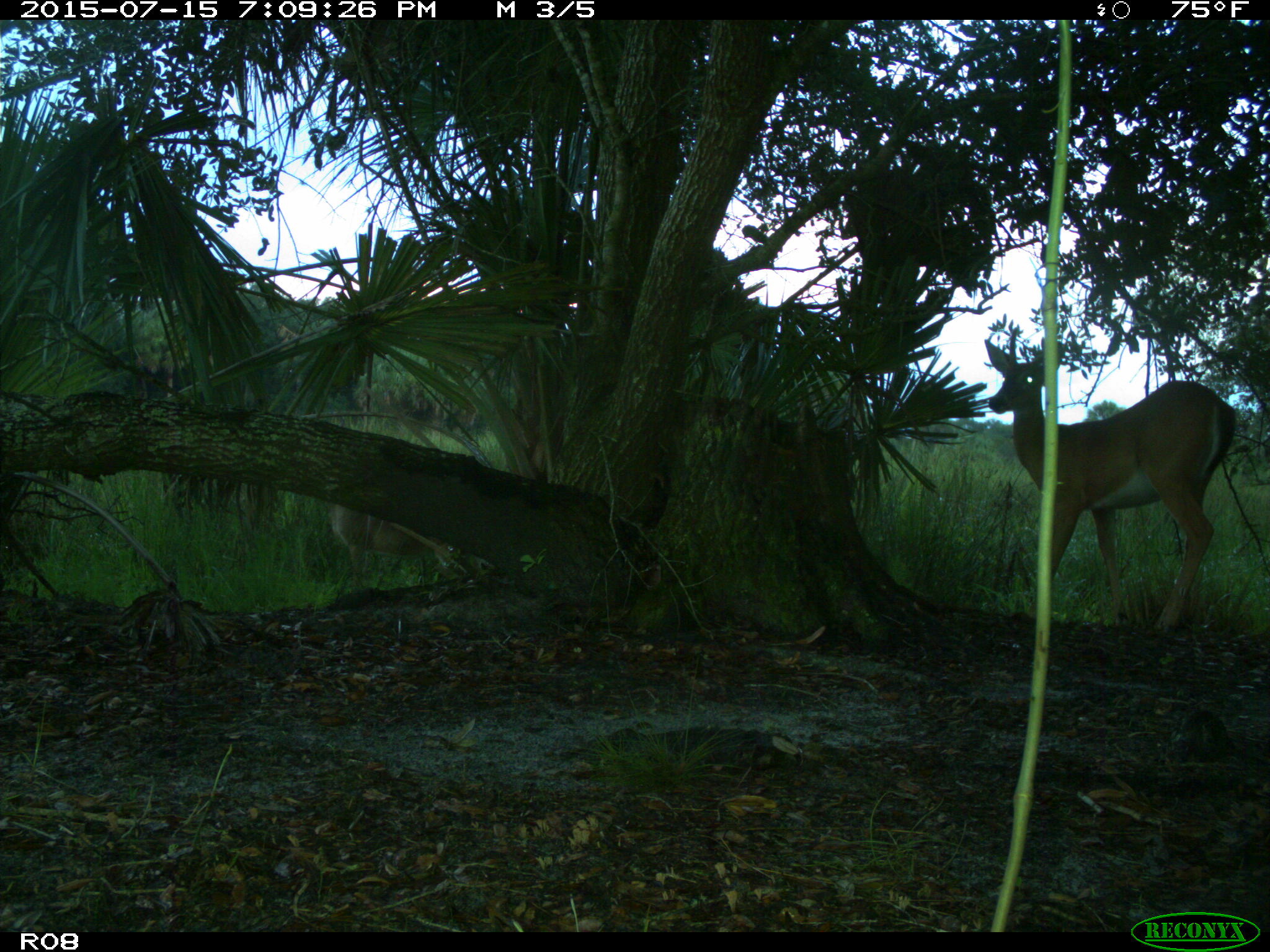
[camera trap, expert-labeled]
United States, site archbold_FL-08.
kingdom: Animalia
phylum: Chordata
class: Mammalia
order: Artiodactyla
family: Cervidae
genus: Odocoileus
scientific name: Odocoileus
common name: deer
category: unidentified deer